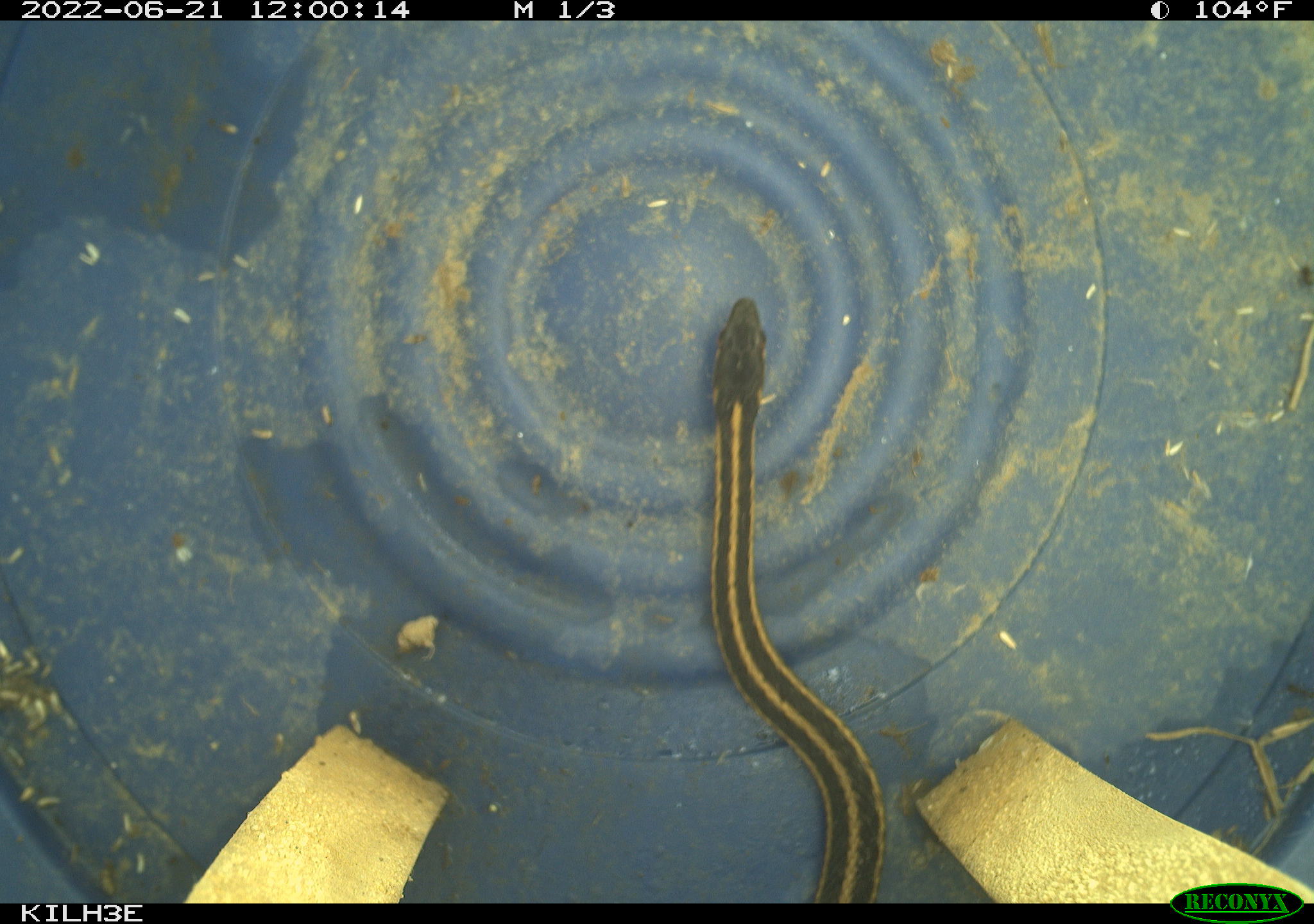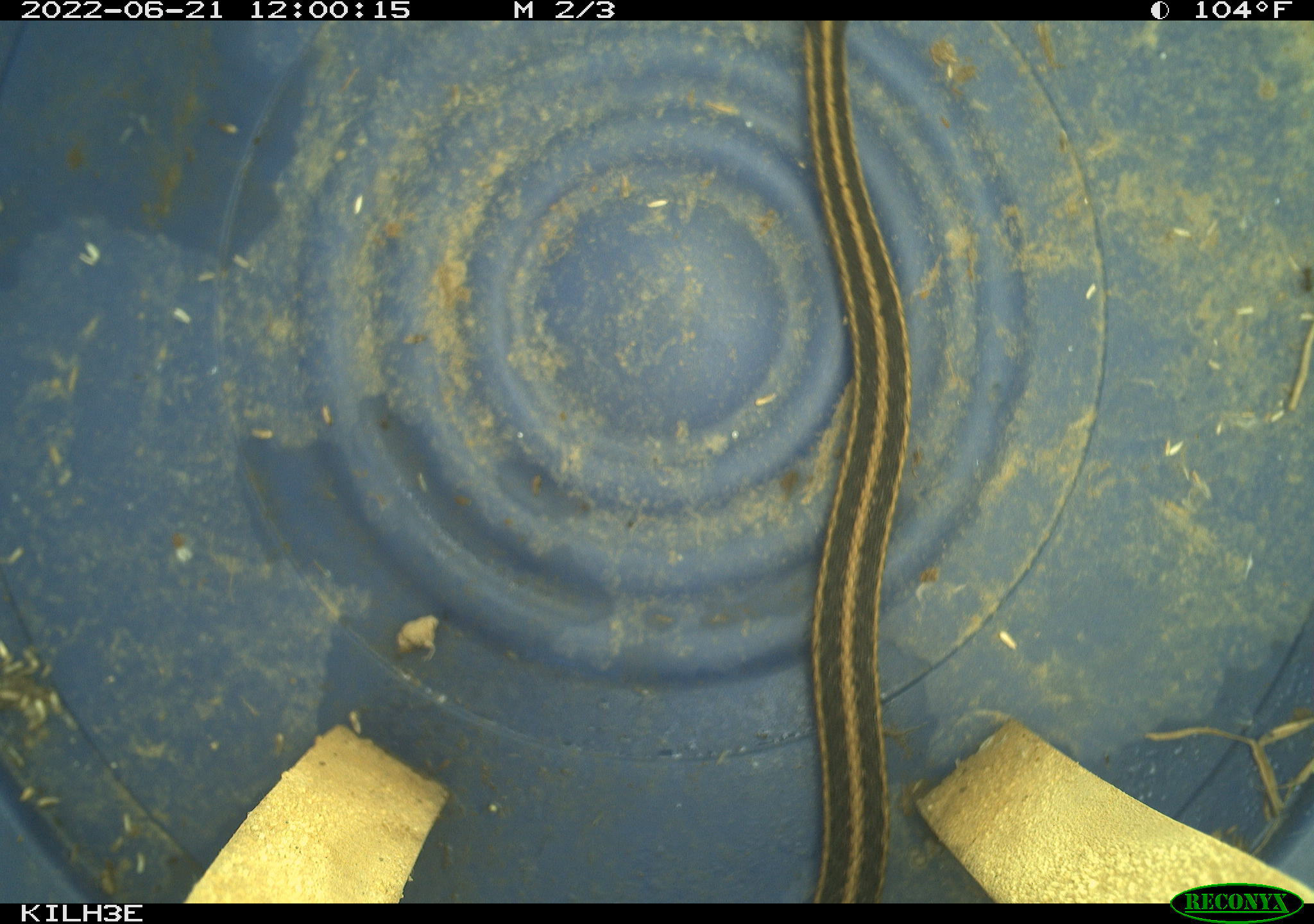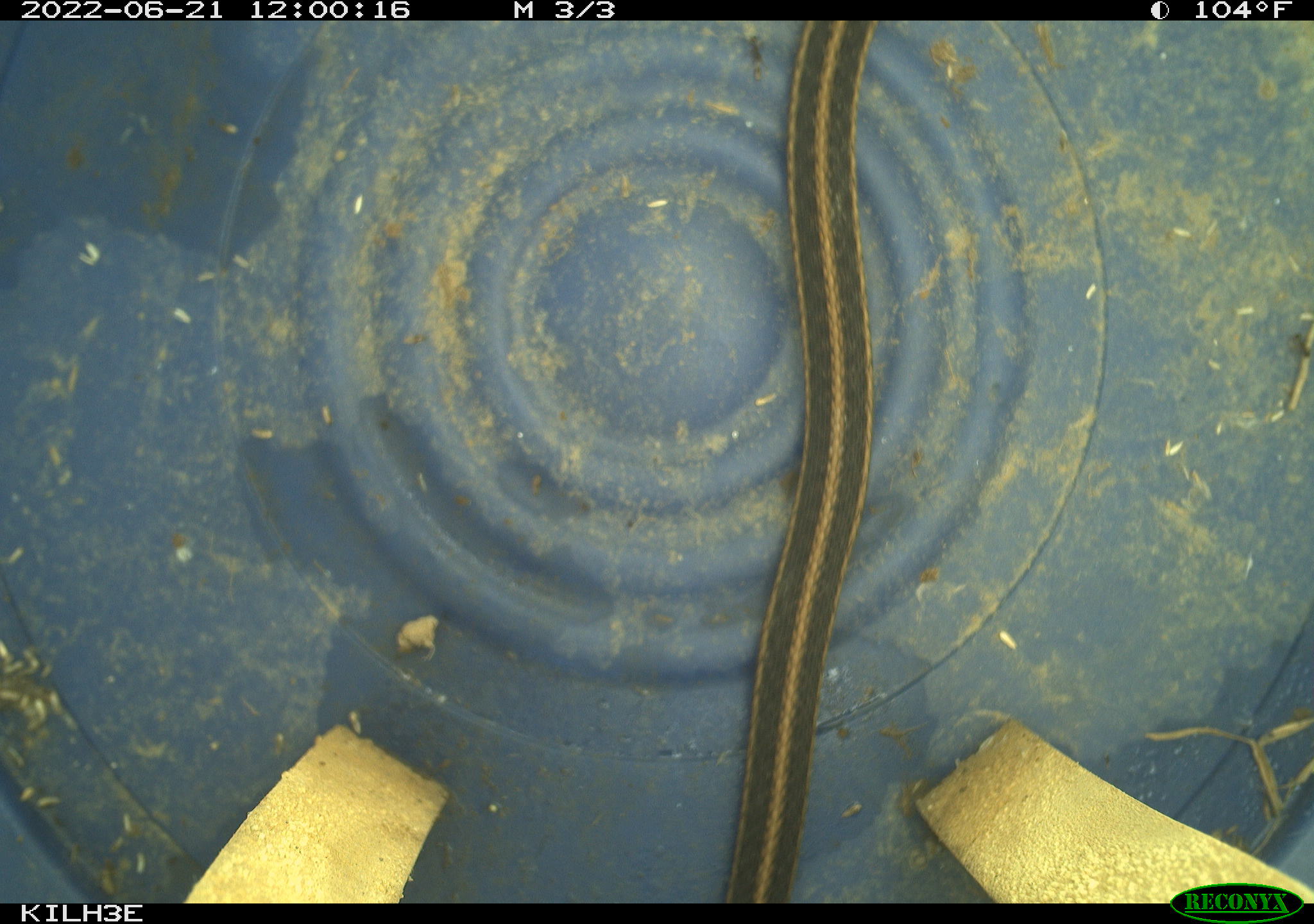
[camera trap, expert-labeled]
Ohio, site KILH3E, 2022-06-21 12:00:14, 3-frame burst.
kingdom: Animalia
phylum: Chordata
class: Reptilia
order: Squamata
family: Colubridae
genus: Thamnophis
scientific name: Thamnophis sirtalis sirtalis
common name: eastern gartersnake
Eastern gartersnake (Thamnophis sirtalis sirtalis).